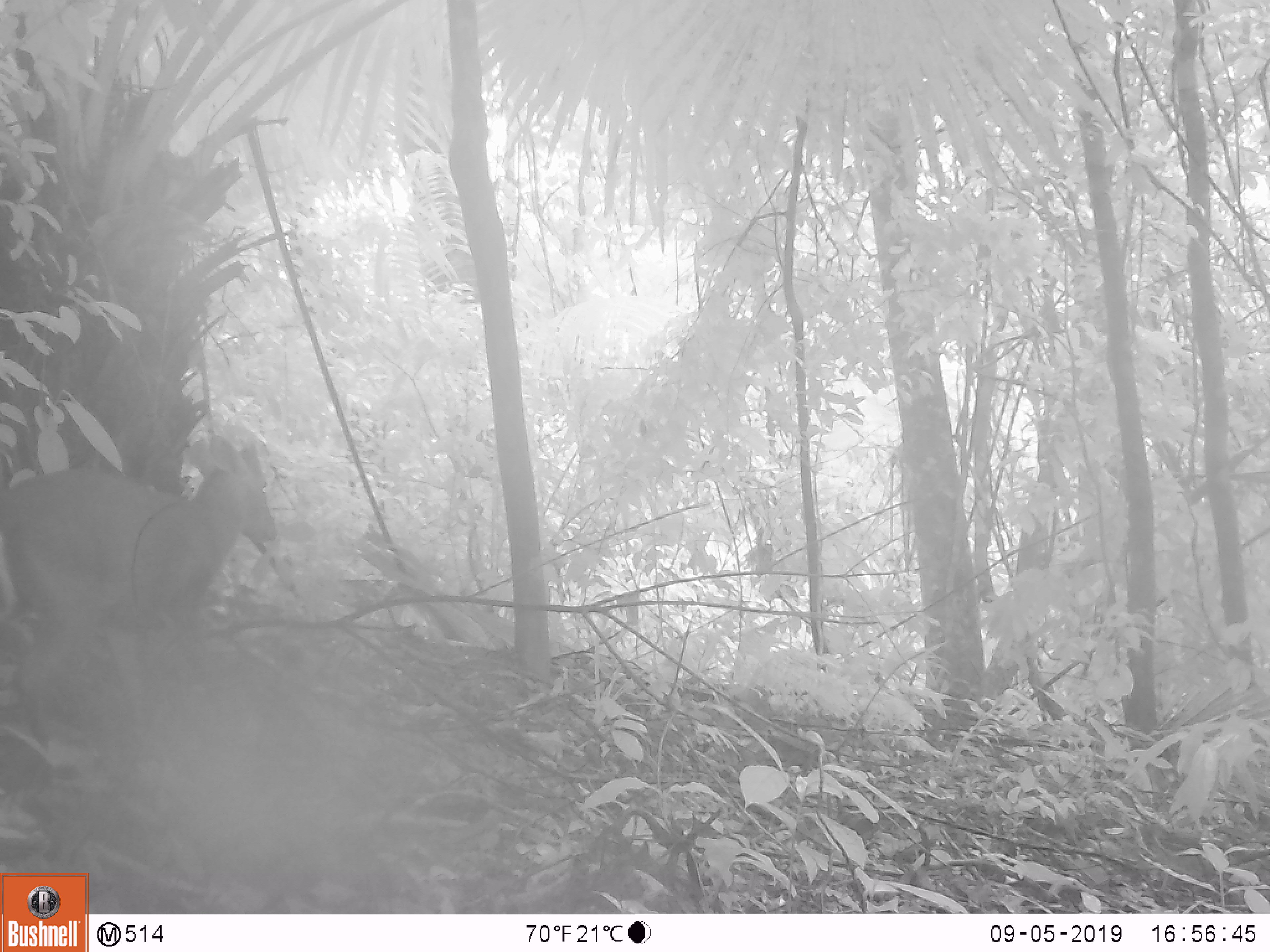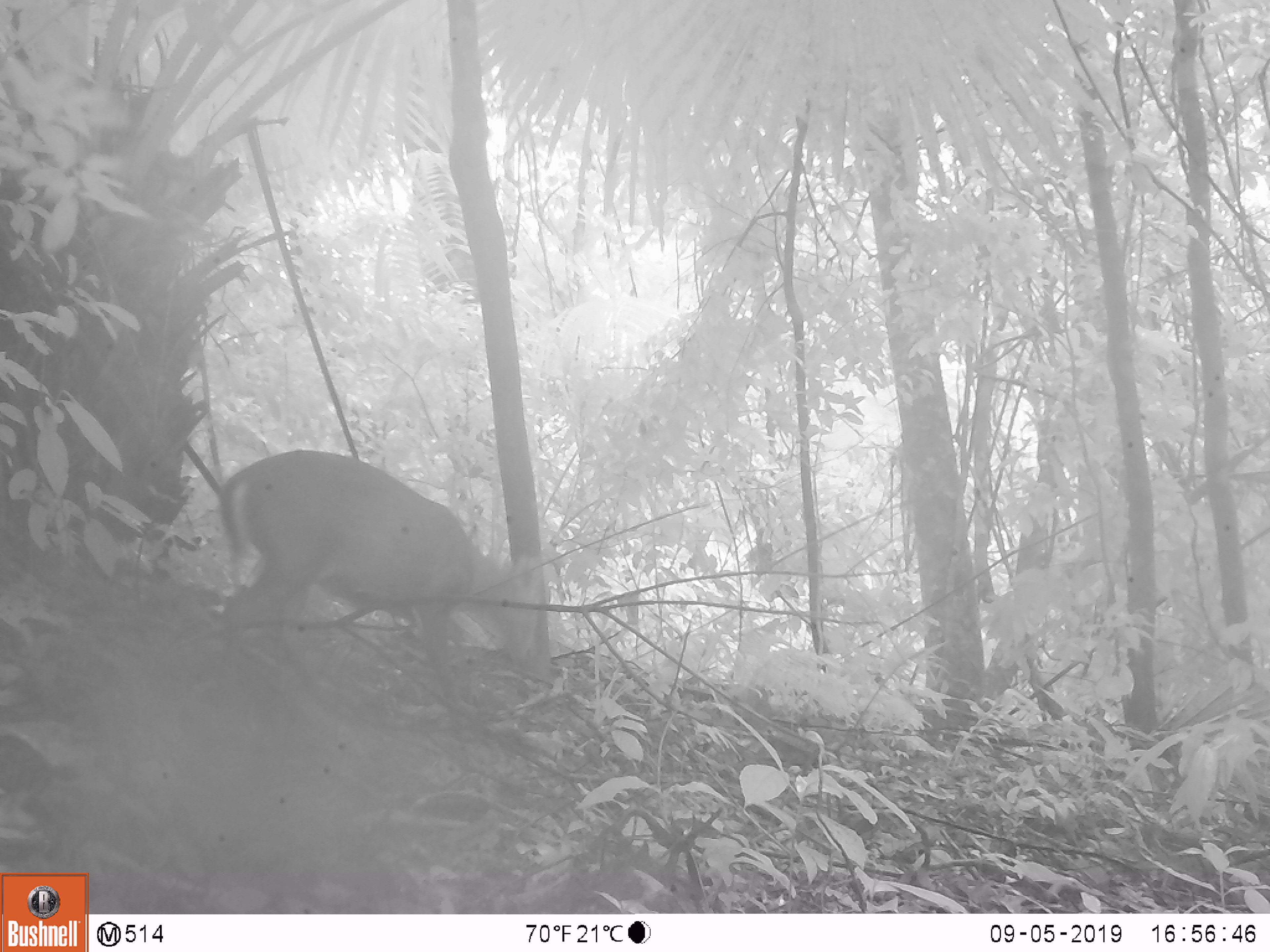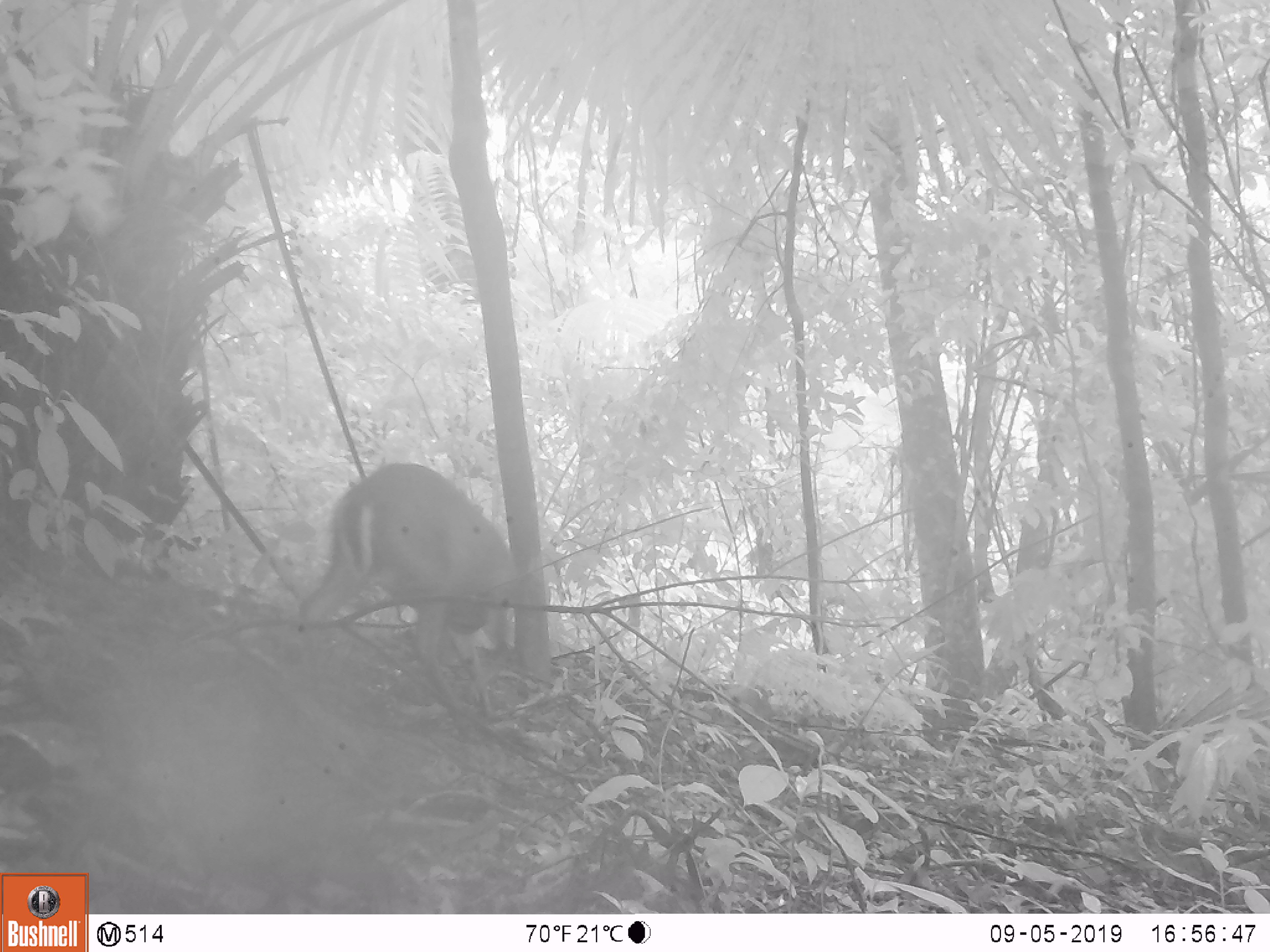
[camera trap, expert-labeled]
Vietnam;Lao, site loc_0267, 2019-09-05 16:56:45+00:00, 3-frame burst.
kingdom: Animalia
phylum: Chordata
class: Mammalia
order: Artiodactyla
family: Cervidae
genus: Muntiacus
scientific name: Muntiacus rooseveltorum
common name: roosevelt's muntjac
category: roosevelts muntjac group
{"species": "roosevelts muntjac group (roosevelt's muntjac) (Muntiacus rooseveltorum)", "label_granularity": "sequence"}